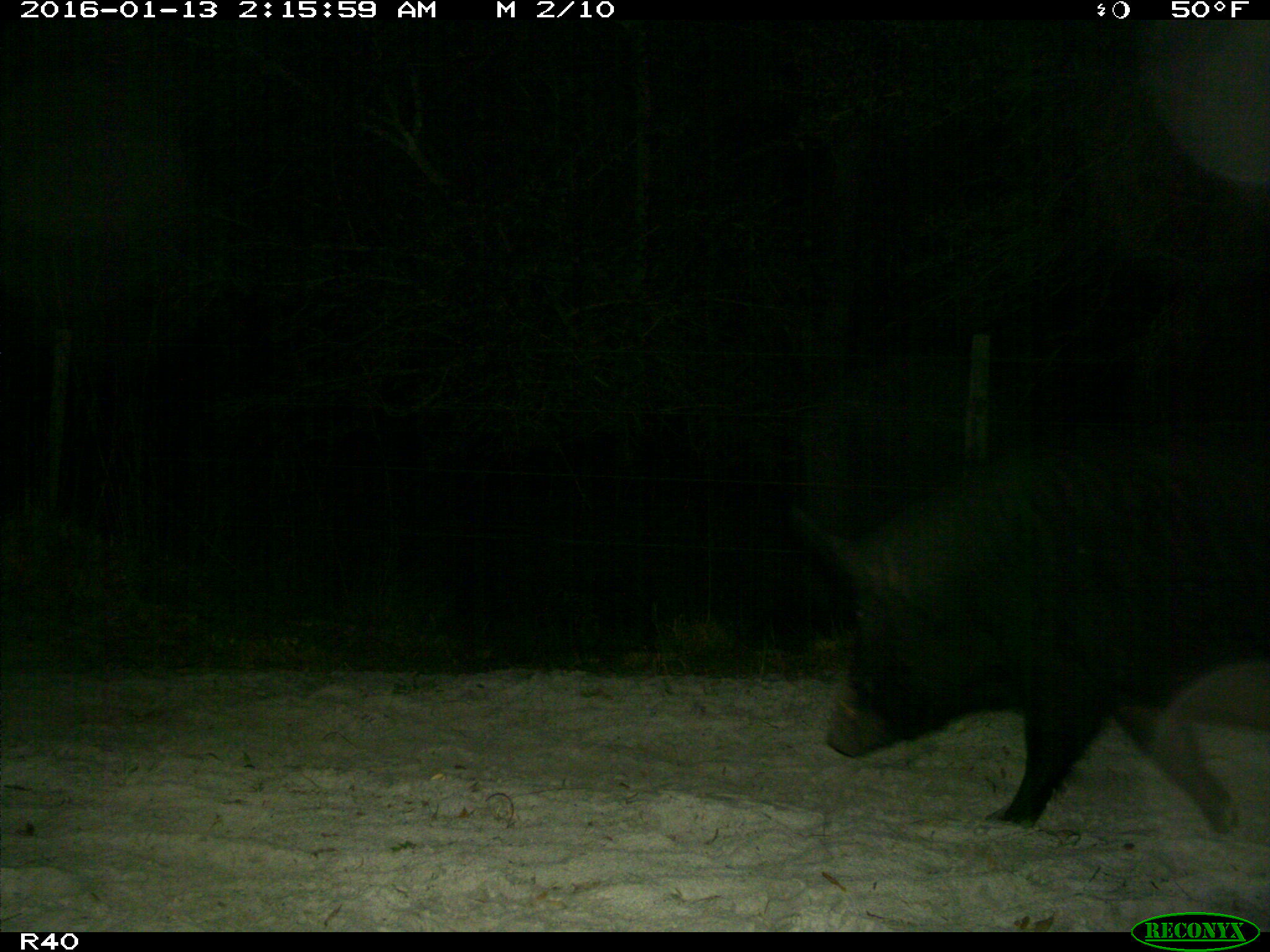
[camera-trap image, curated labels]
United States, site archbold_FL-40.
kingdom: Animalia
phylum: Chordata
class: Mammalia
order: Artiodactyla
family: Suidae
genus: Sus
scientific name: Sus scrofa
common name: wild boar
Sus scrofa (wild boar).